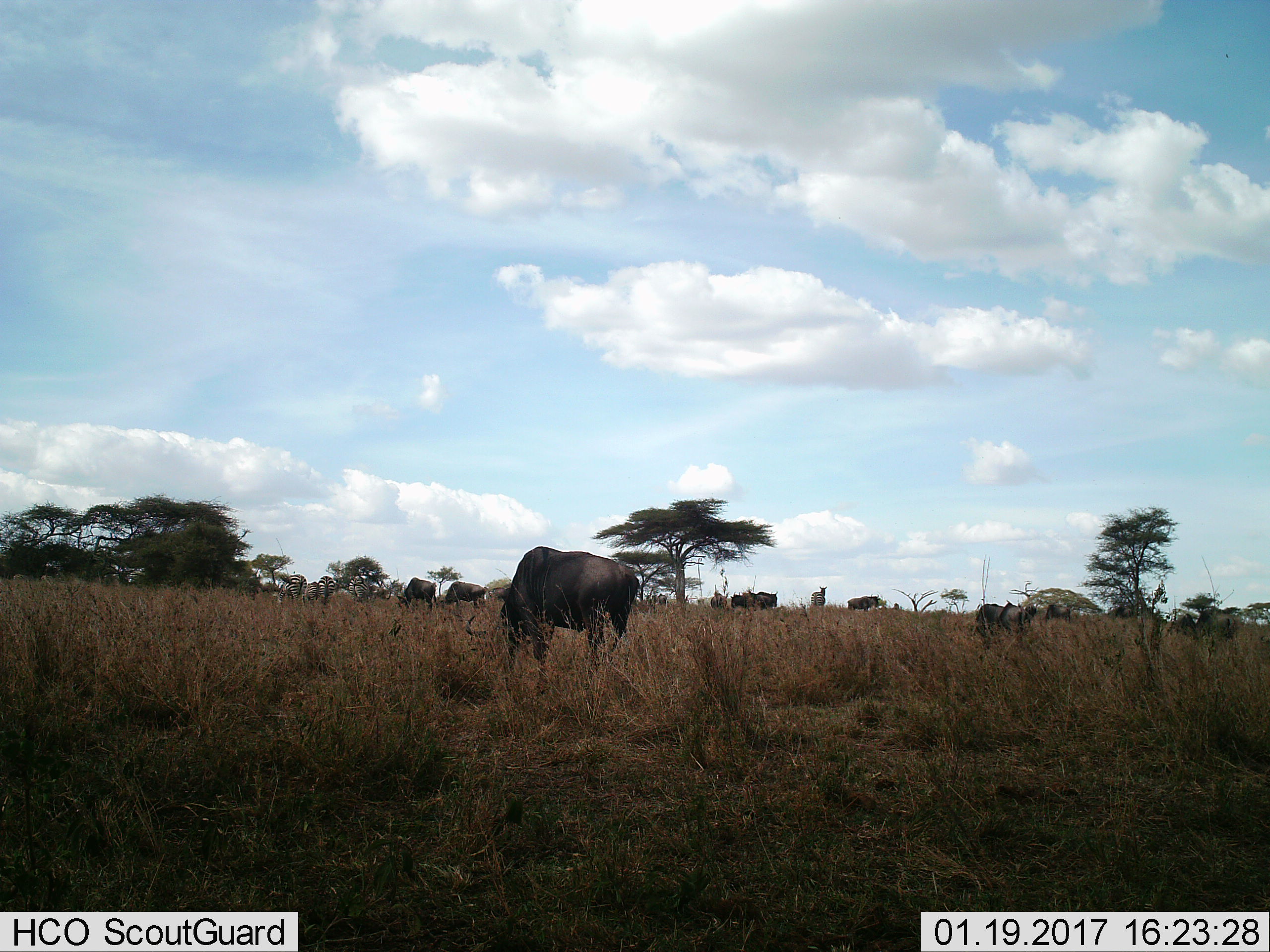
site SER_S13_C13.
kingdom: Animalia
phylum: Chordata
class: Mammalia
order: Artiodactyla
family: Bovidae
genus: Connochaetes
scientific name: Connochaetes taurinus taurinus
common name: blue wildebeest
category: wildebeestblue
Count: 9.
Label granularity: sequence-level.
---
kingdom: Animalia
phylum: Chordata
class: Mammalia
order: Perissodactyla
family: Equidae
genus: Equus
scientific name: Equus quagga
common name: plains zebra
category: zebraplains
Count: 6.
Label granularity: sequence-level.